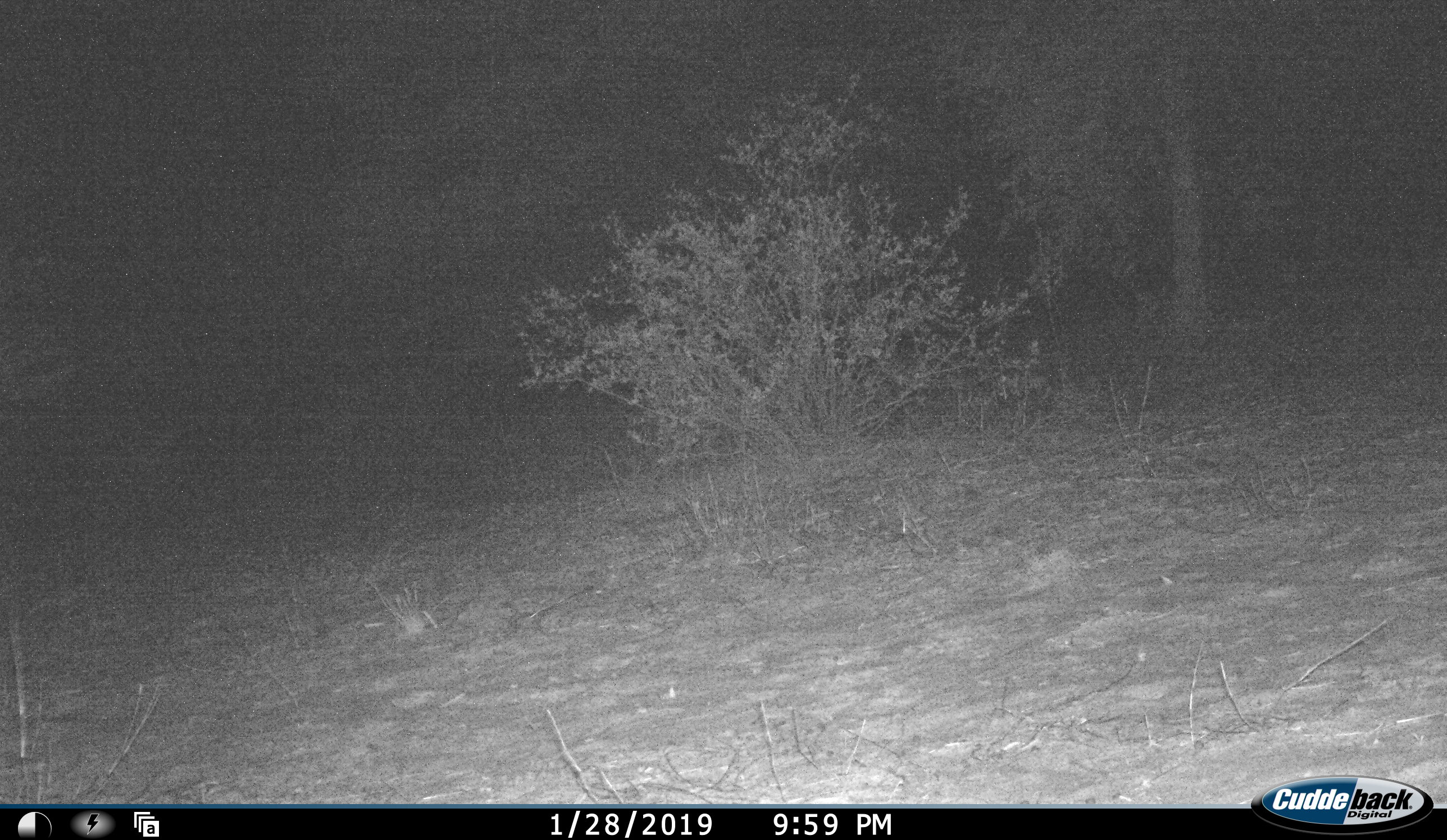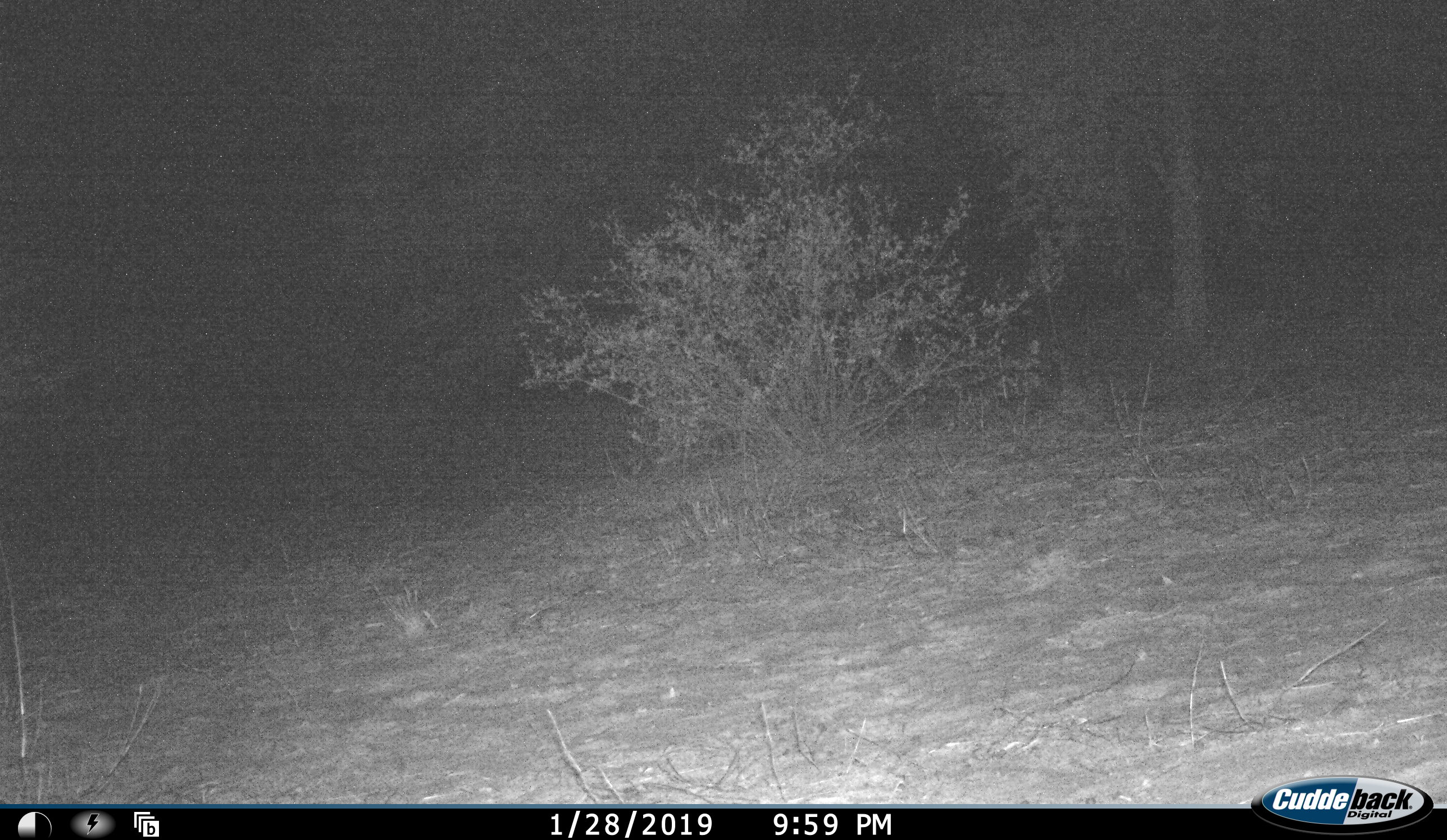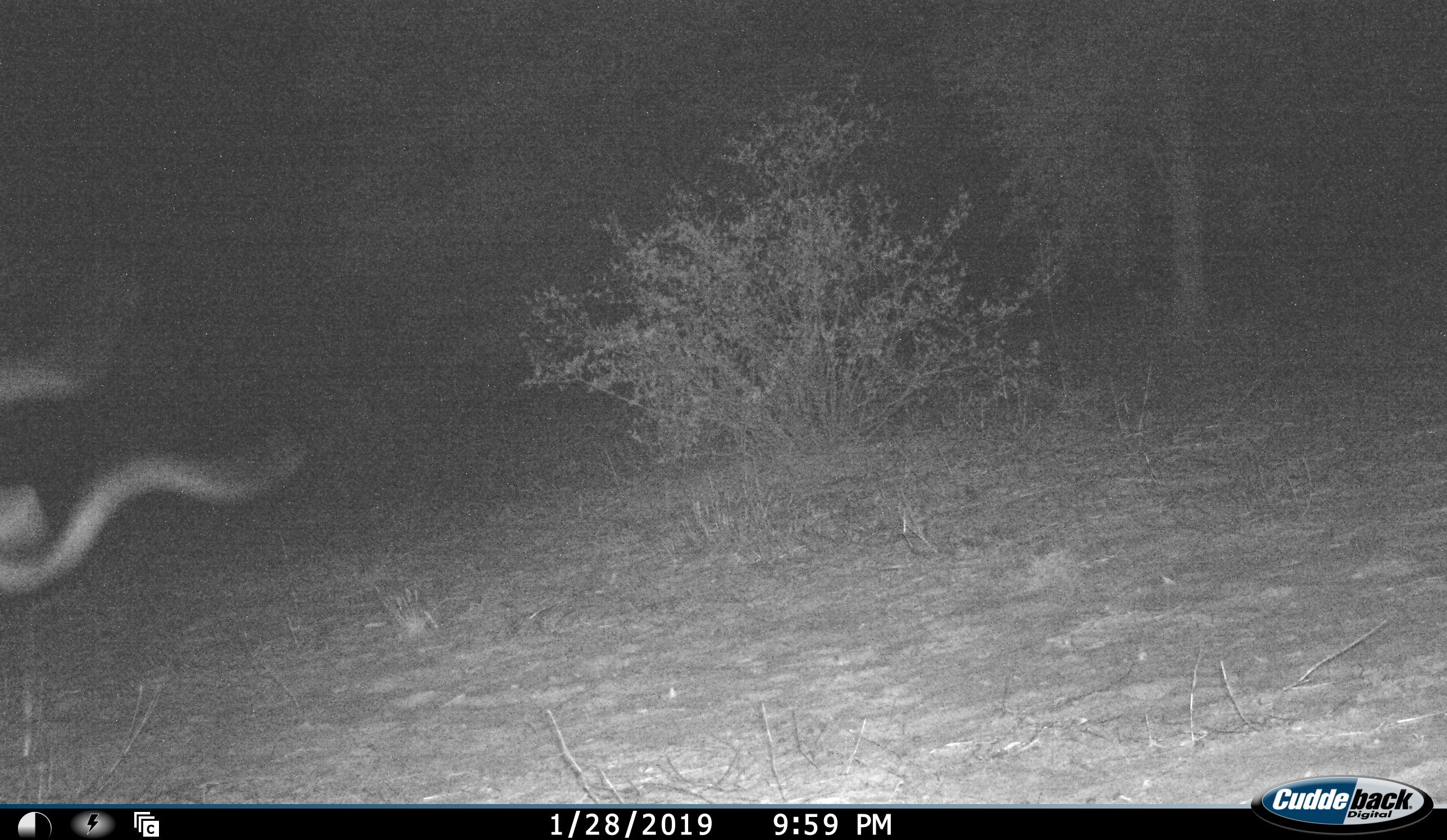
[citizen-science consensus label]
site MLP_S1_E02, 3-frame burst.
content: unidentified animal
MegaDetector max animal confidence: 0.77